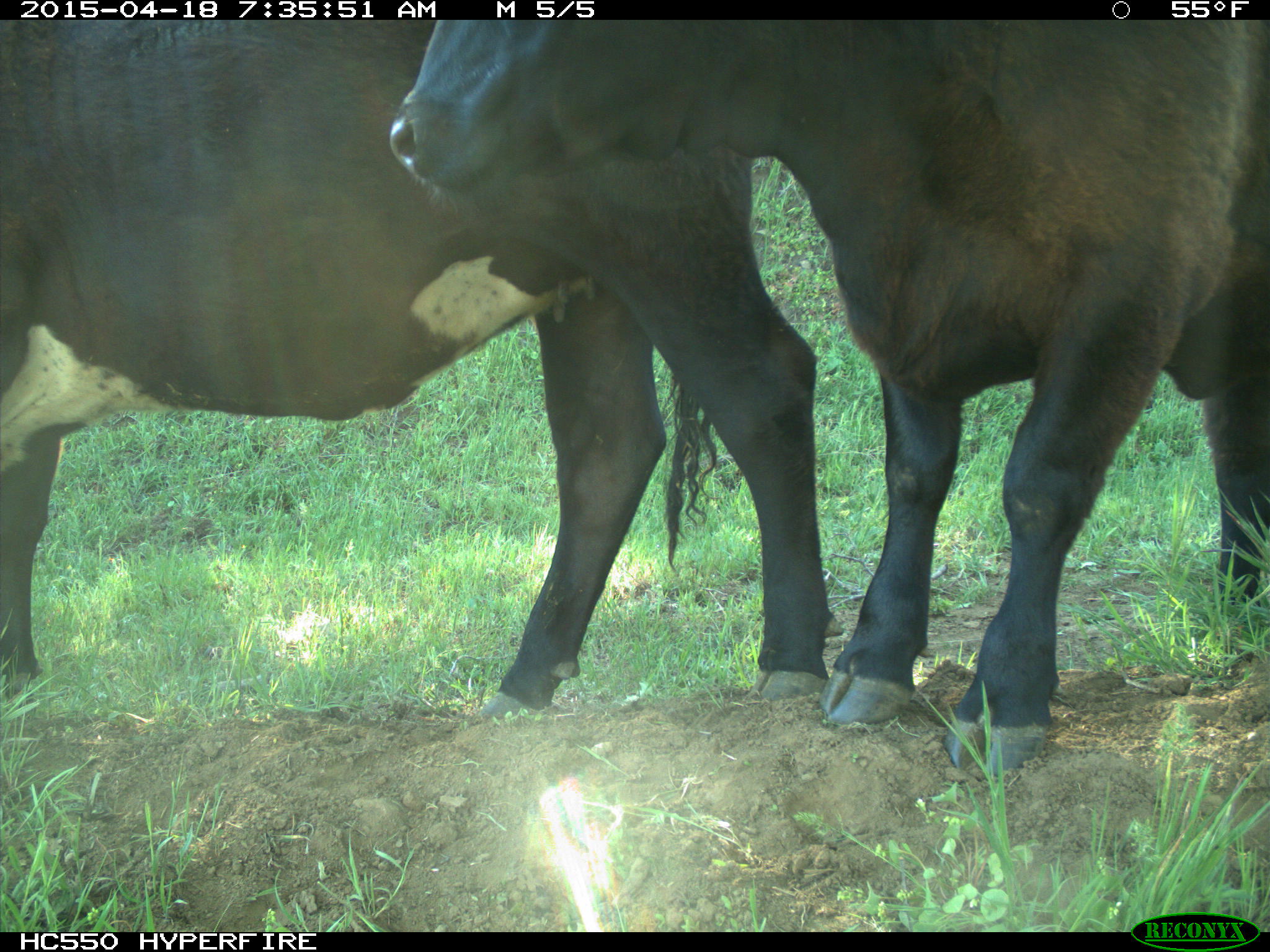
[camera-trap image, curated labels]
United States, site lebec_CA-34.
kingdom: Animalia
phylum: Chordata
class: Mammalia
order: Artiodactyla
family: Bovidae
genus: Bos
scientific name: Bos taurus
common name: domestic cow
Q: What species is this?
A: Bos taurus (domestic cow).